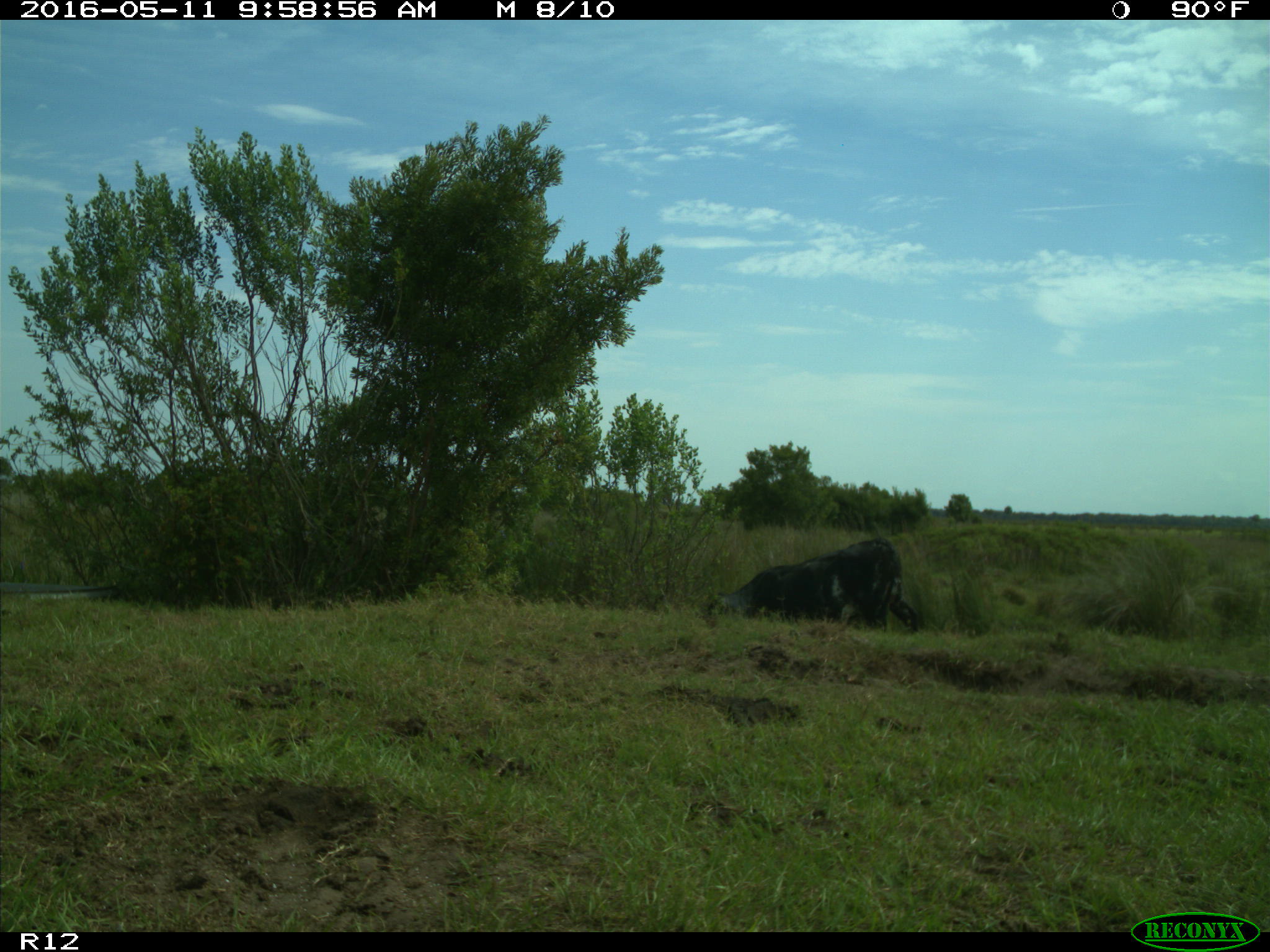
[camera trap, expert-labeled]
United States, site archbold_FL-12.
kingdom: Animalia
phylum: Chordata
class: Mammalia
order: Artiodactyla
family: Bovidae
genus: Bos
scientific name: Bos taurus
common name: domestic cow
Bos taurus (domestic cow).